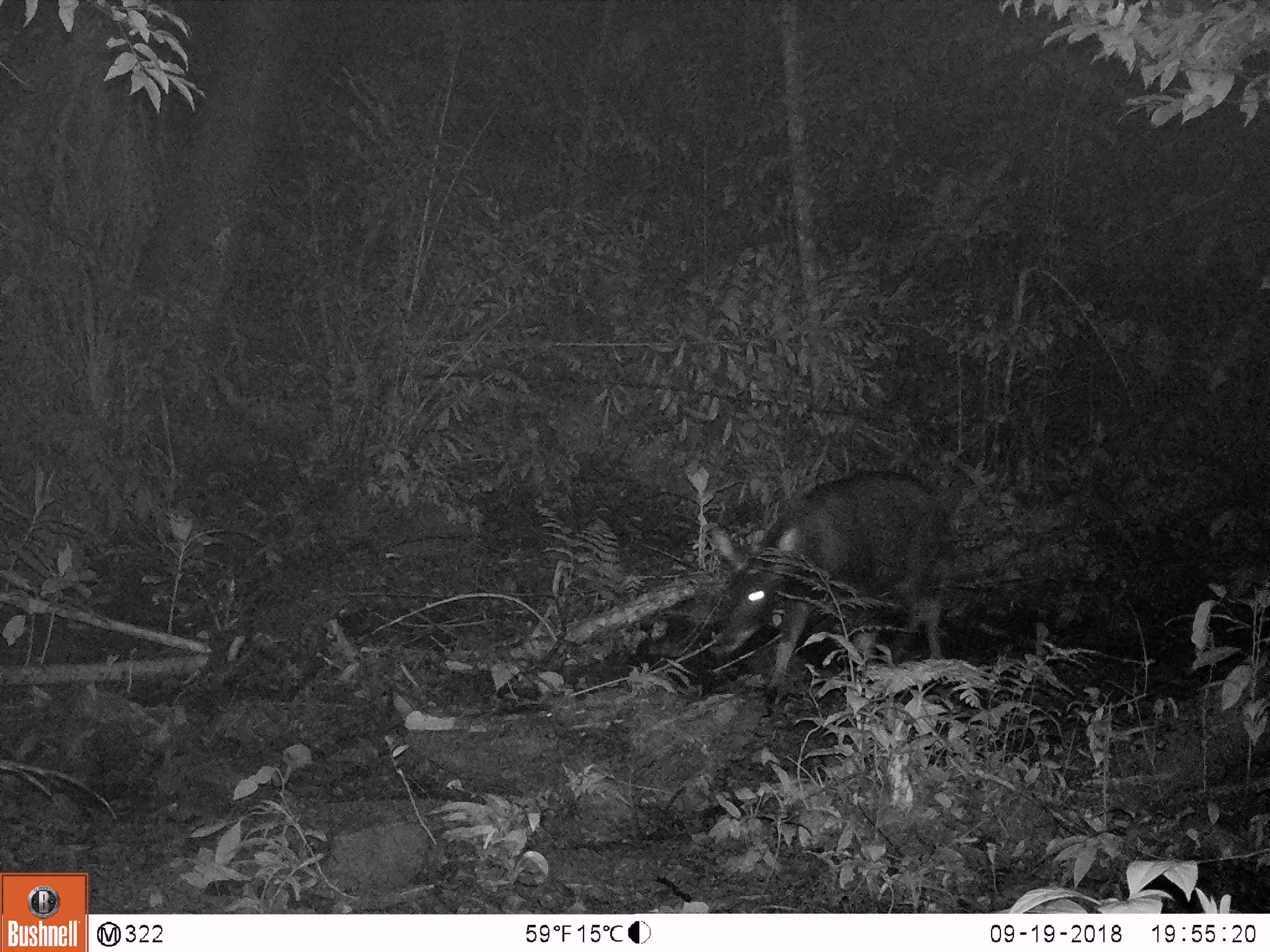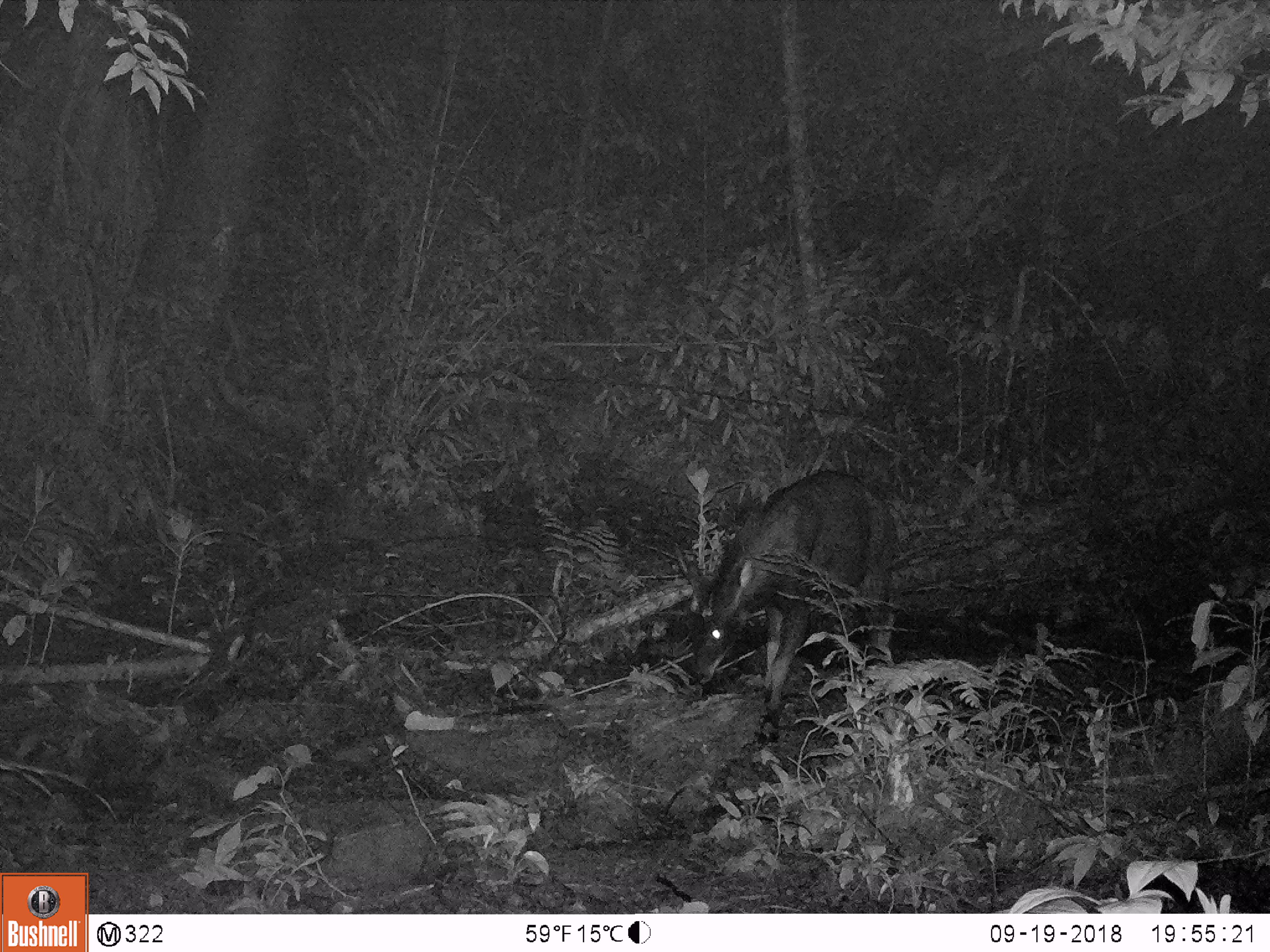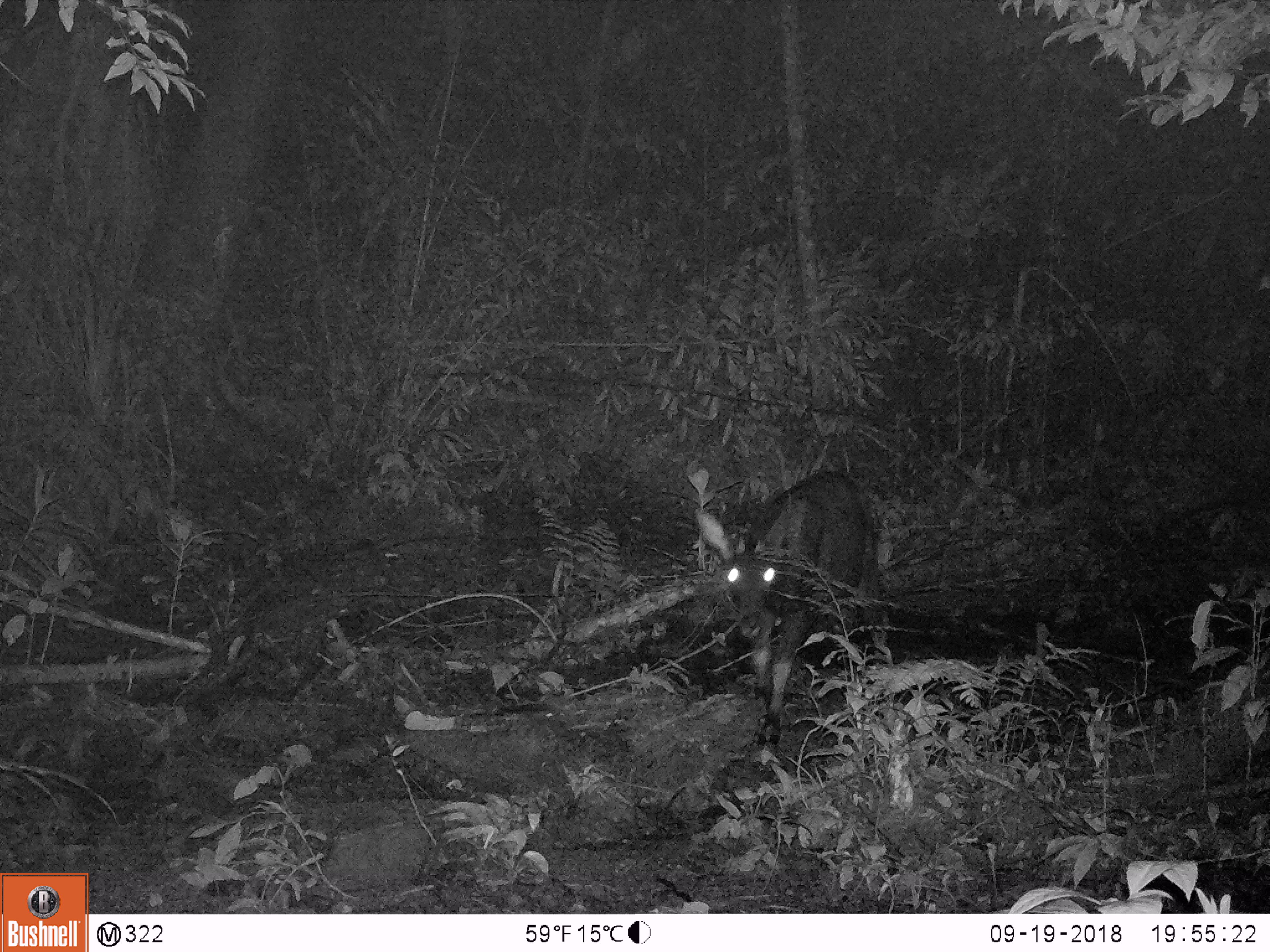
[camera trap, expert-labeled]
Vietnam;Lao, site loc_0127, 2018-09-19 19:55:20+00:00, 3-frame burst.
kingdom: Animalia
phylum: Chordata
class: Mammalia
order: Artiodactyla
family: Bovidae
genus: Capricornis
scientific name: Capricornis sumatraensis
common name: chinese serow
Chinese serow (Capricornis sumatraensis). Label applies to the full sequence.